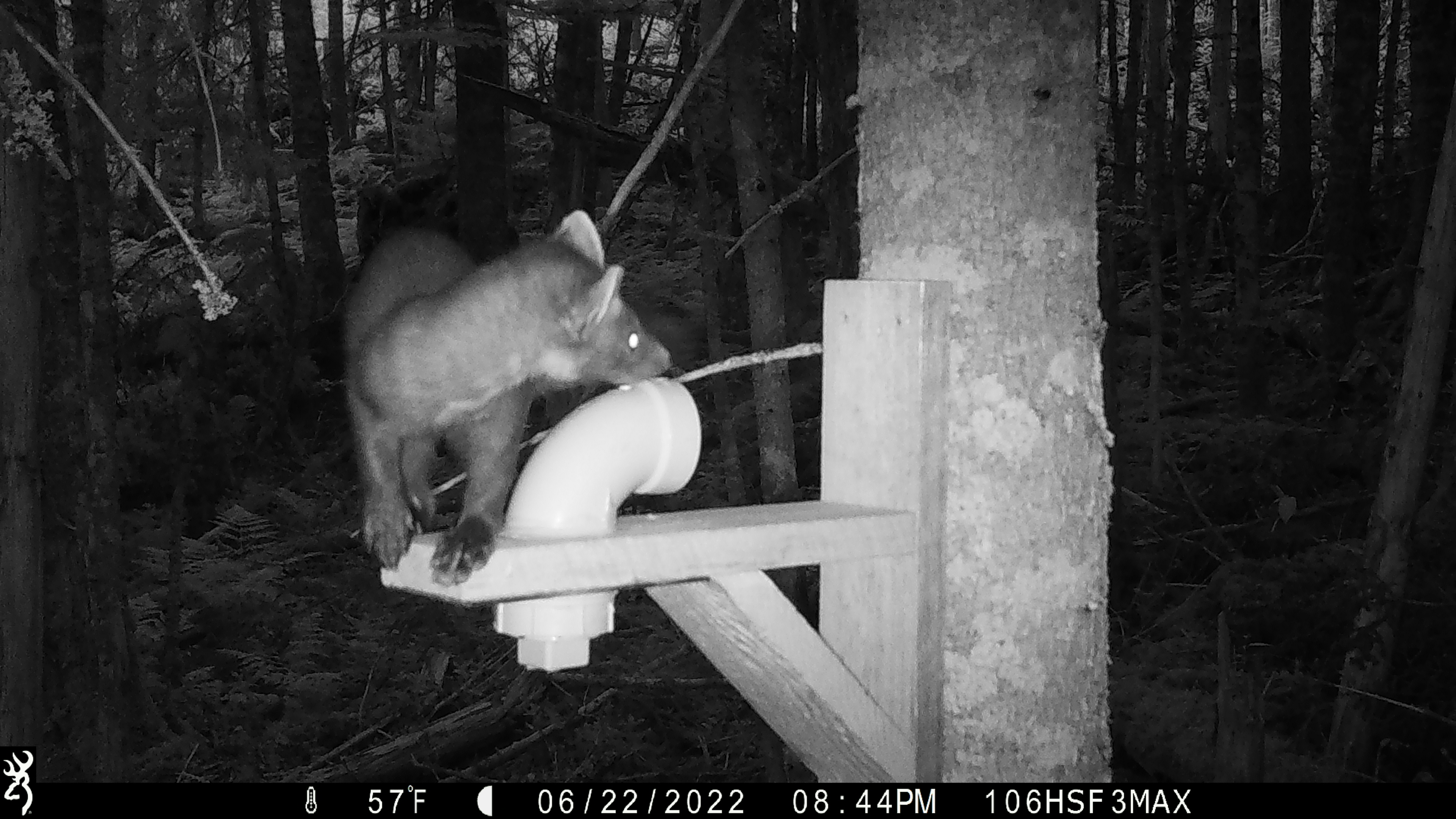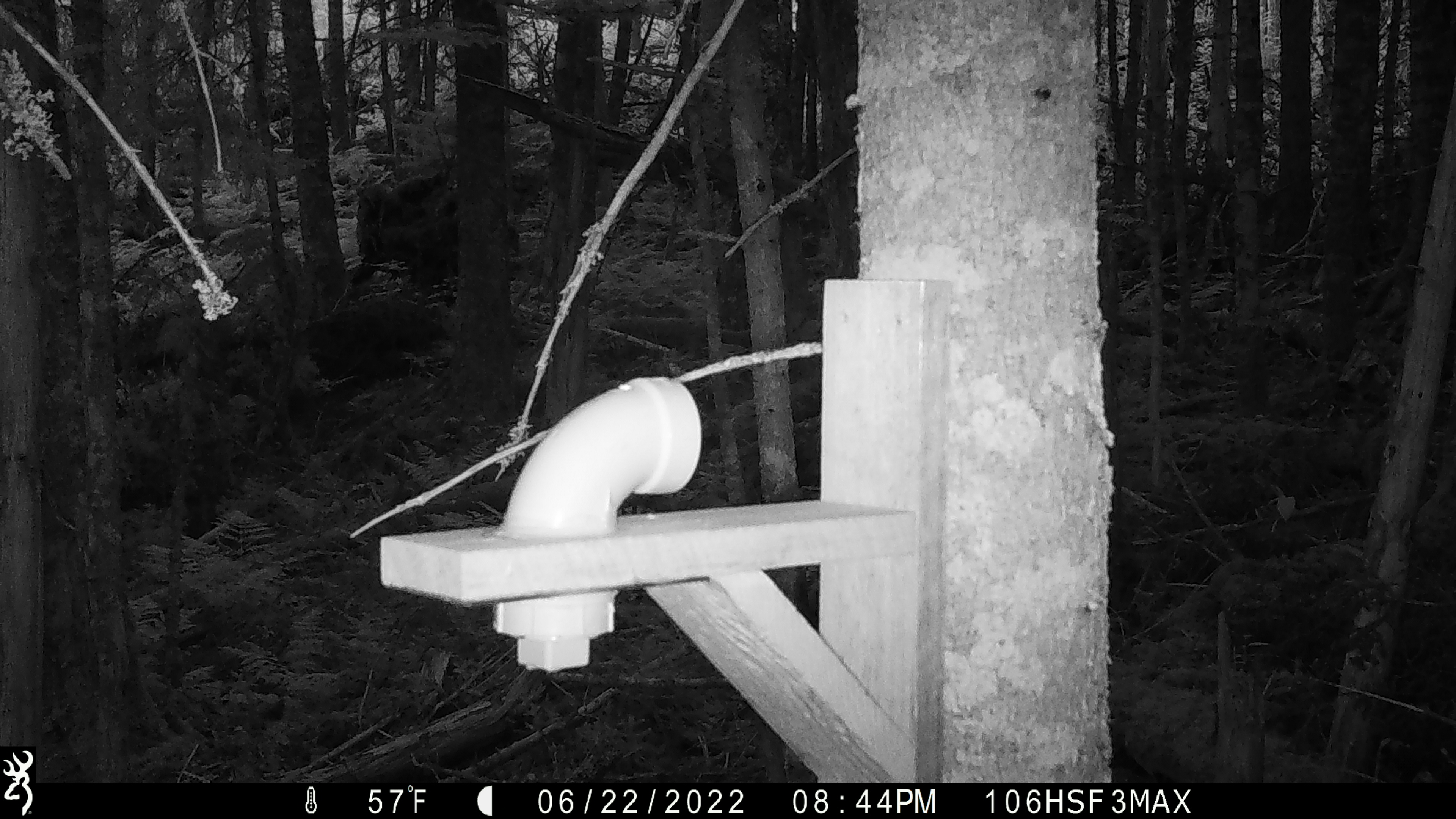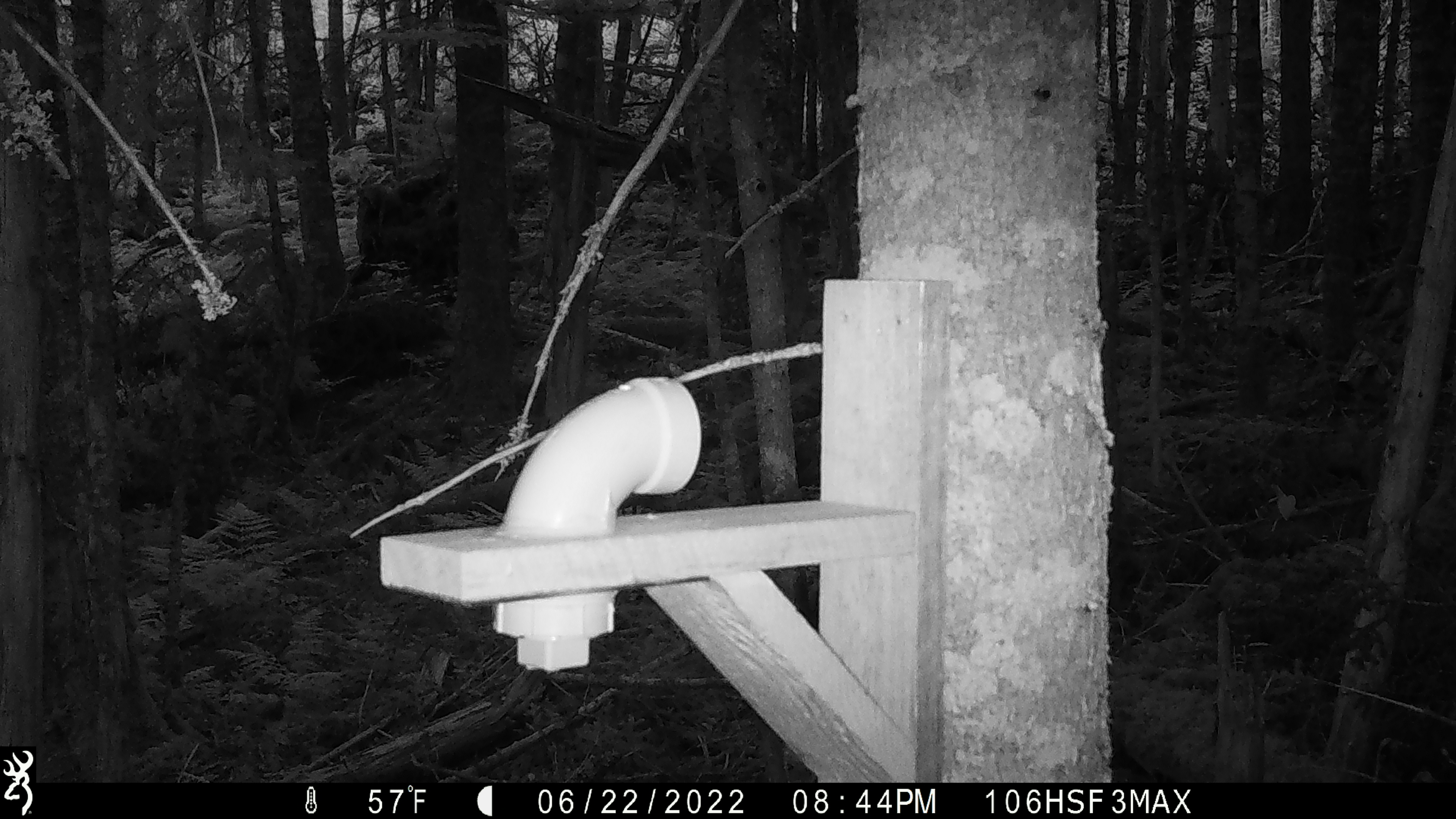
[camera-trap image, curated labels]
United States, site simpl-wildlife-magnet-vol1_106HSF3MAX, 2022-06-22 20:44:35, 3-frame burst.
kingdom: Animalia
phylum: Chordata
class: Mammalia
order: Carnivora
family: Mustelidae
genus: Martes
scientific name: Martes americana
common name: american marten